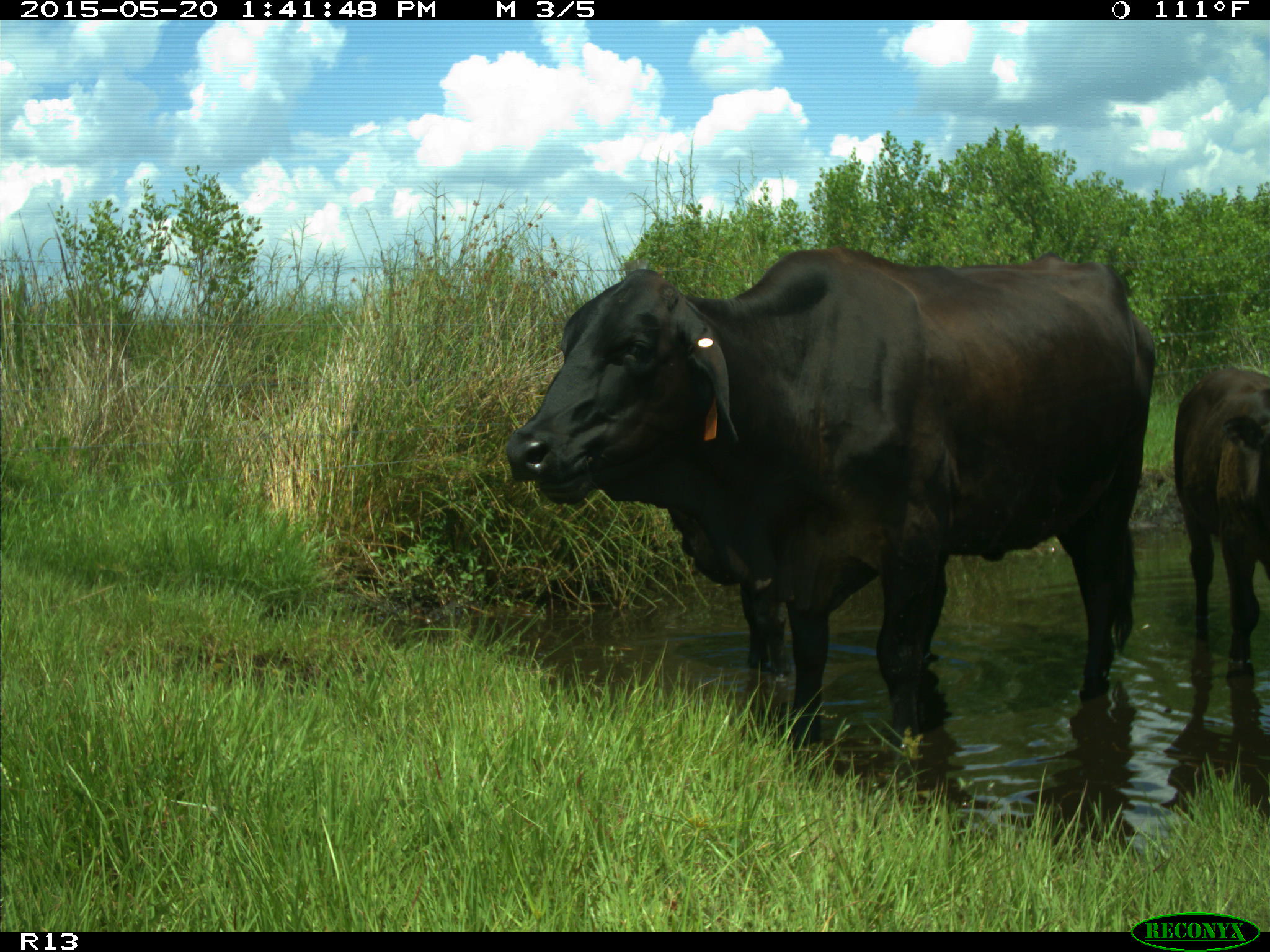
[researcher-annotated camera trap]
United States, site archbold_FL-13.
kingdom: Animalia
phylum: Chordata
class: Mammalia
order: Artiodactyla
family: Bovidae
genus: Bos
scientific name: Bos taurus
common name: domestic cow